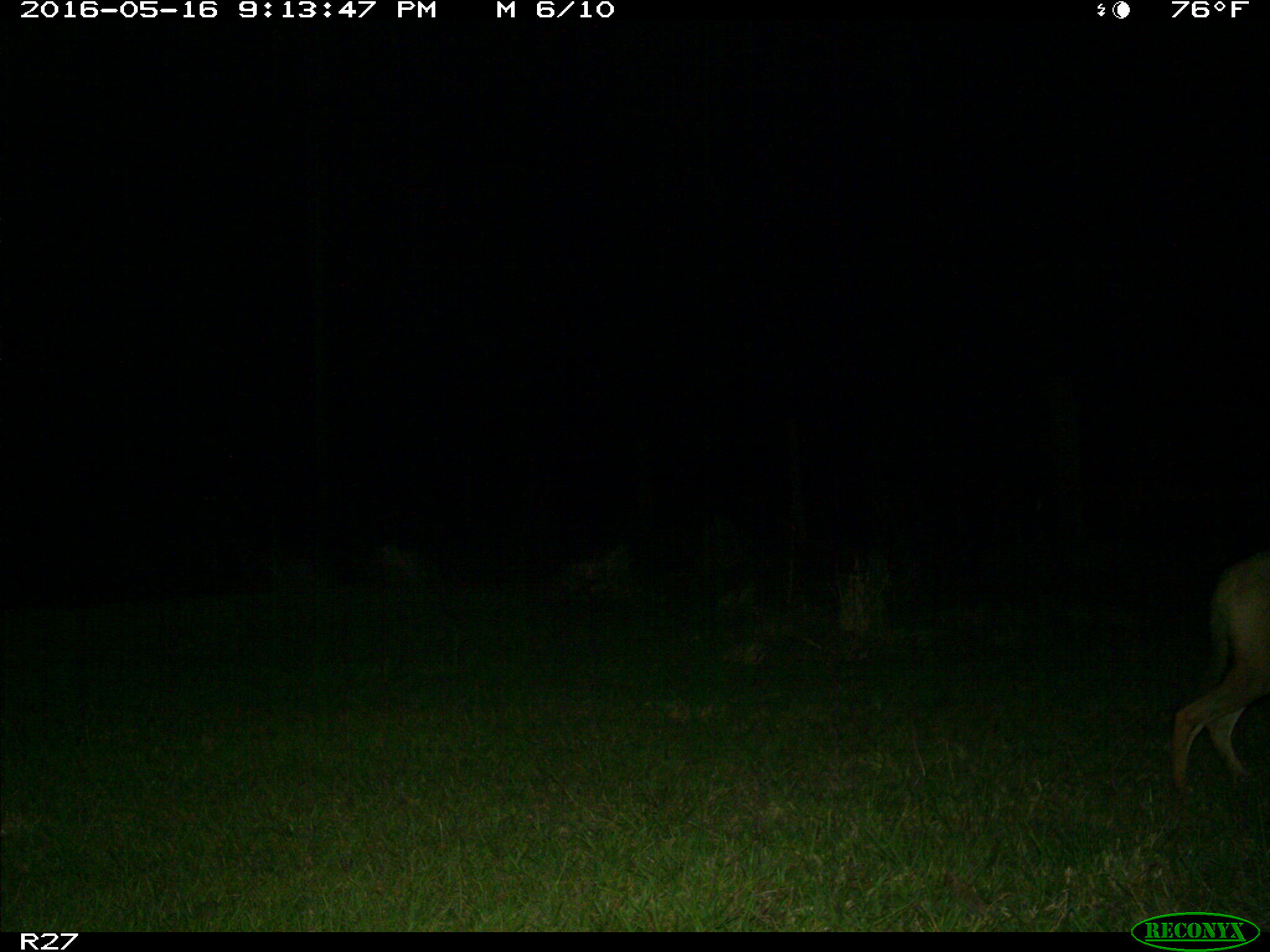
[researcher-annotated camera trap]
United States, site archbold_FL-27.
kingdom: Animalia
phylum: Chordata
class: Mammalia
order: Carnivora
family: Canidae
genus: Canis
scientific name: Canis latrans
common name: coyote